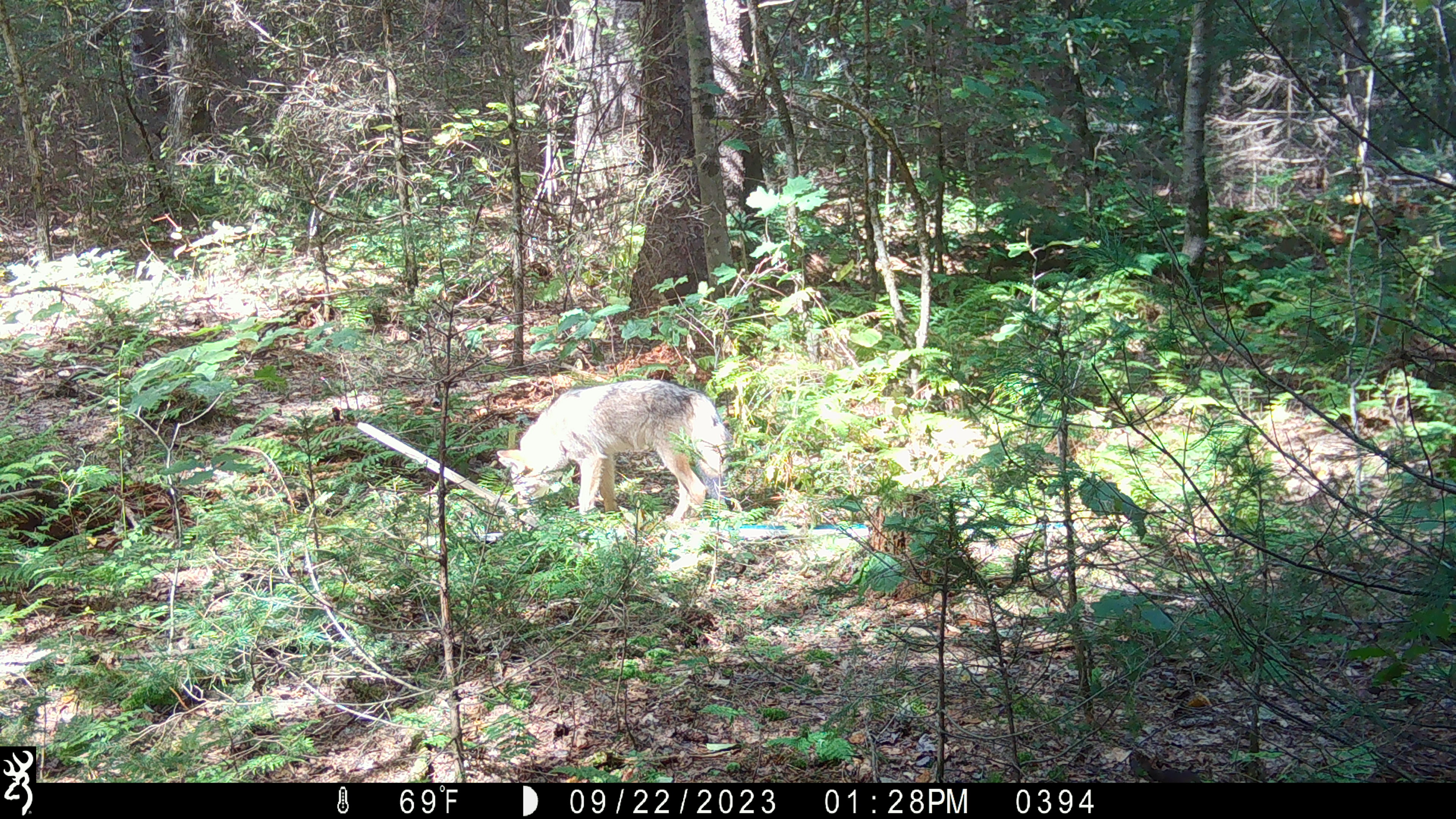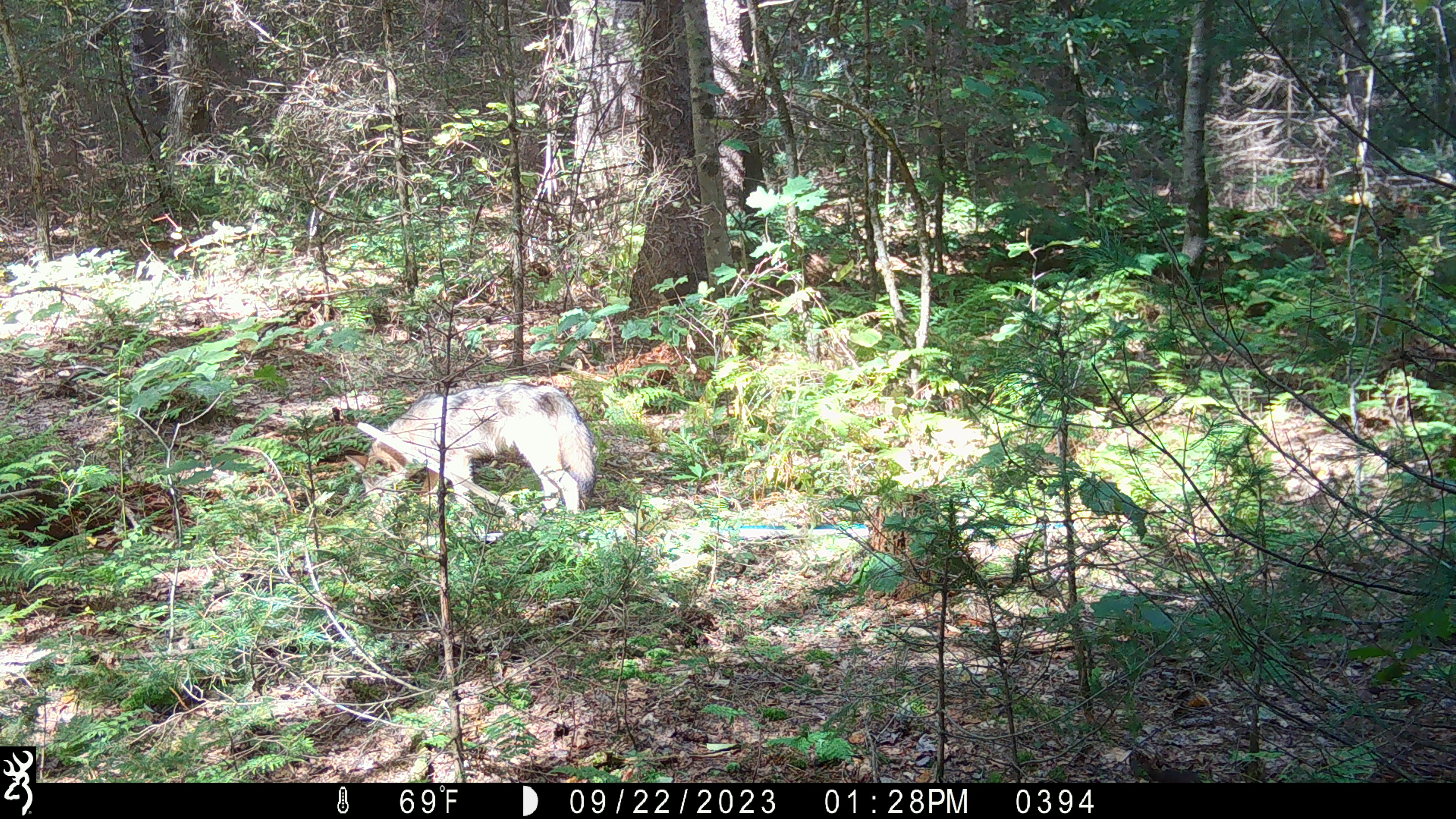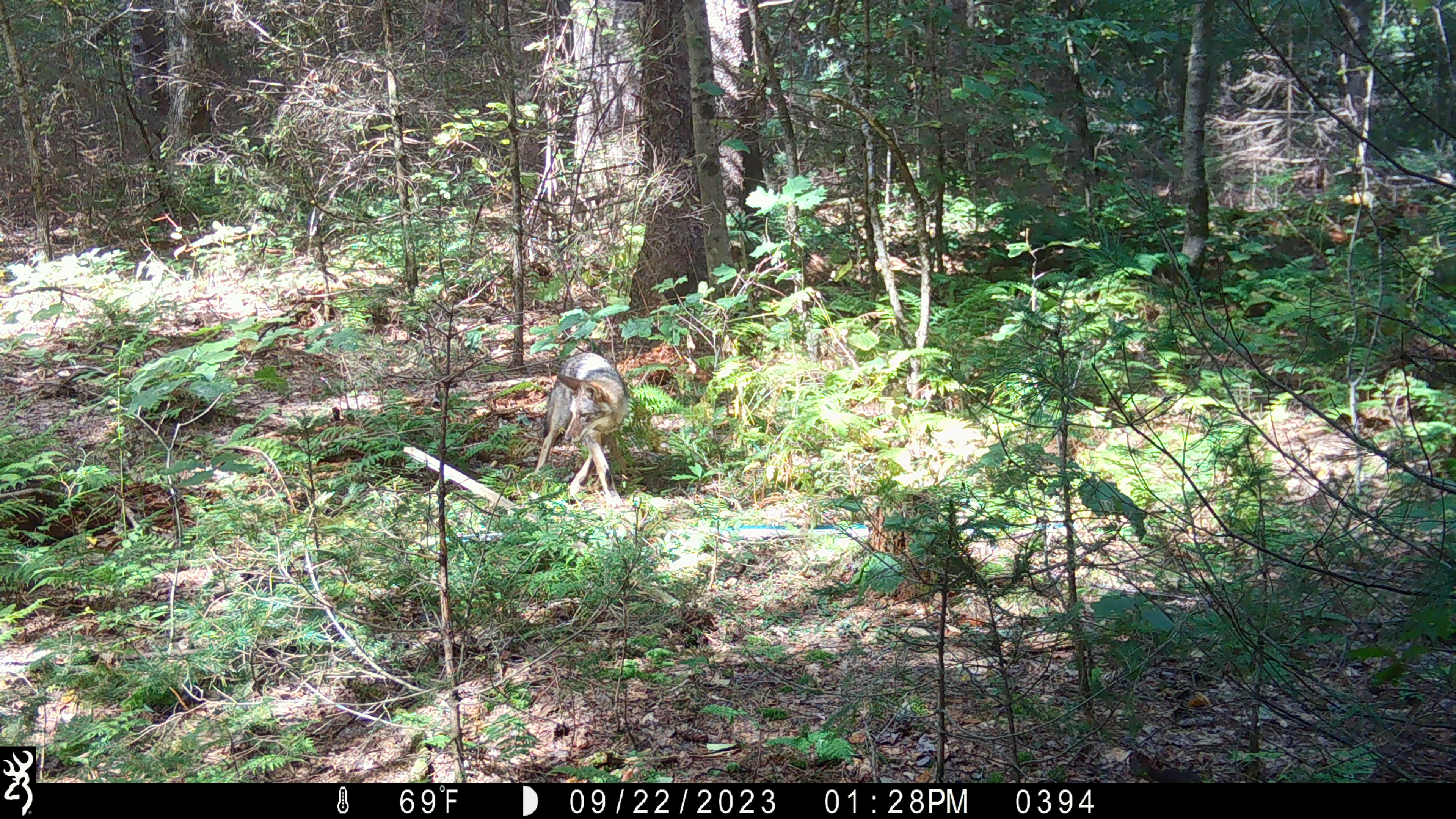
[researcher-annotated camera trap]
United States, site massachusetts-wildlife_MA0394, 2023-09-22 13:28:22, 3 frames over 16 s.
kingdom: Animalia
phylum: Chordata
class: Mammalia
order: Carnivora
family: Canidae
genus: Canis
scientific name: Canis latrans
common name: coyote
Coyote (Canis latrans).